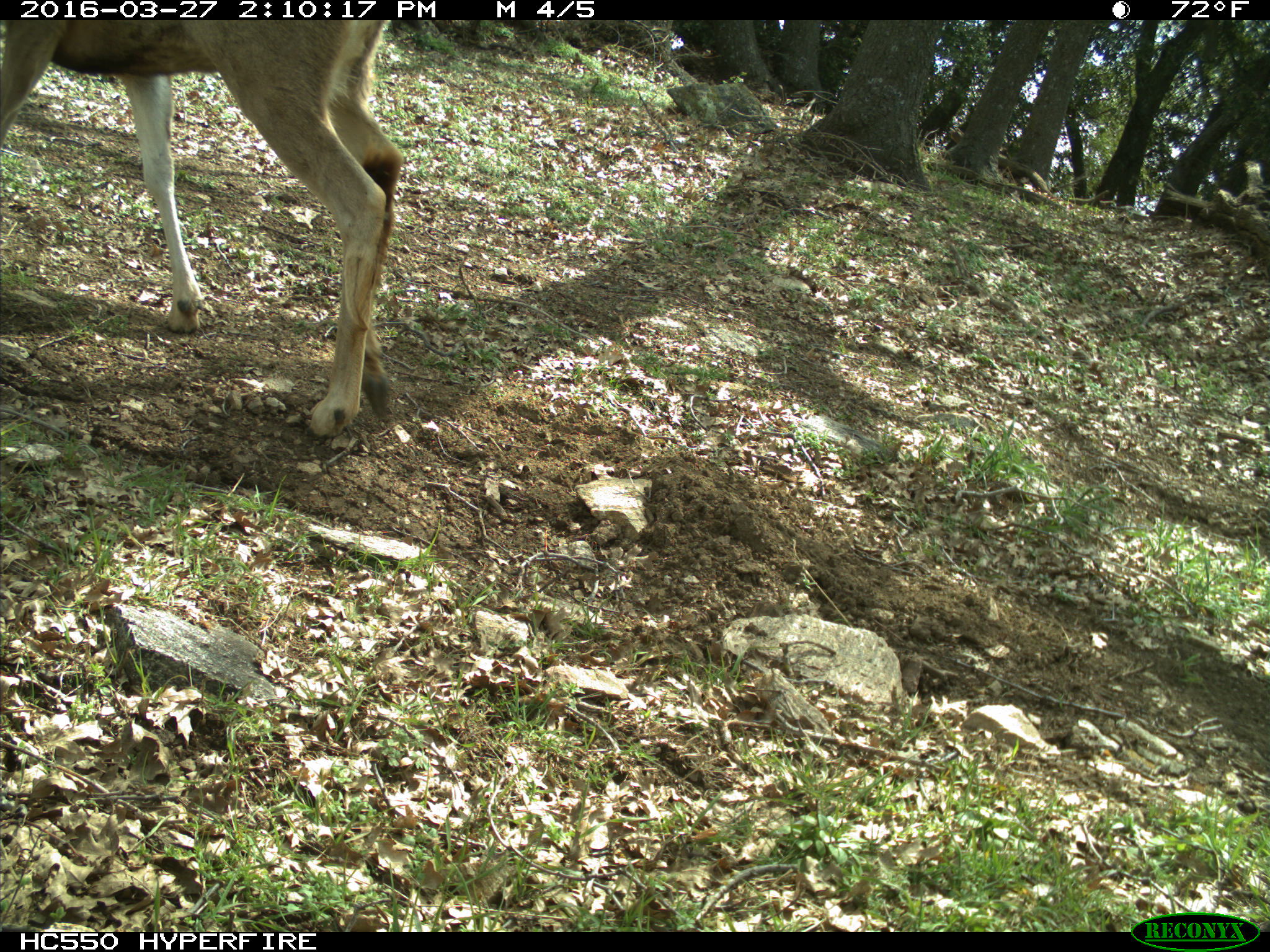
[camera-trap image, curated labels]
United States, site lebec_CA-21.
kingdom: Animalia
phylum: Chordata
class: Mammalia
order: Artiodactyla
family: Cervidae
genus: Odocoileus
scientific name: Odocoileus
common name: deer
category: unidentified deer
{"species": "unidentified deer (deer) (Odocoileus)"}